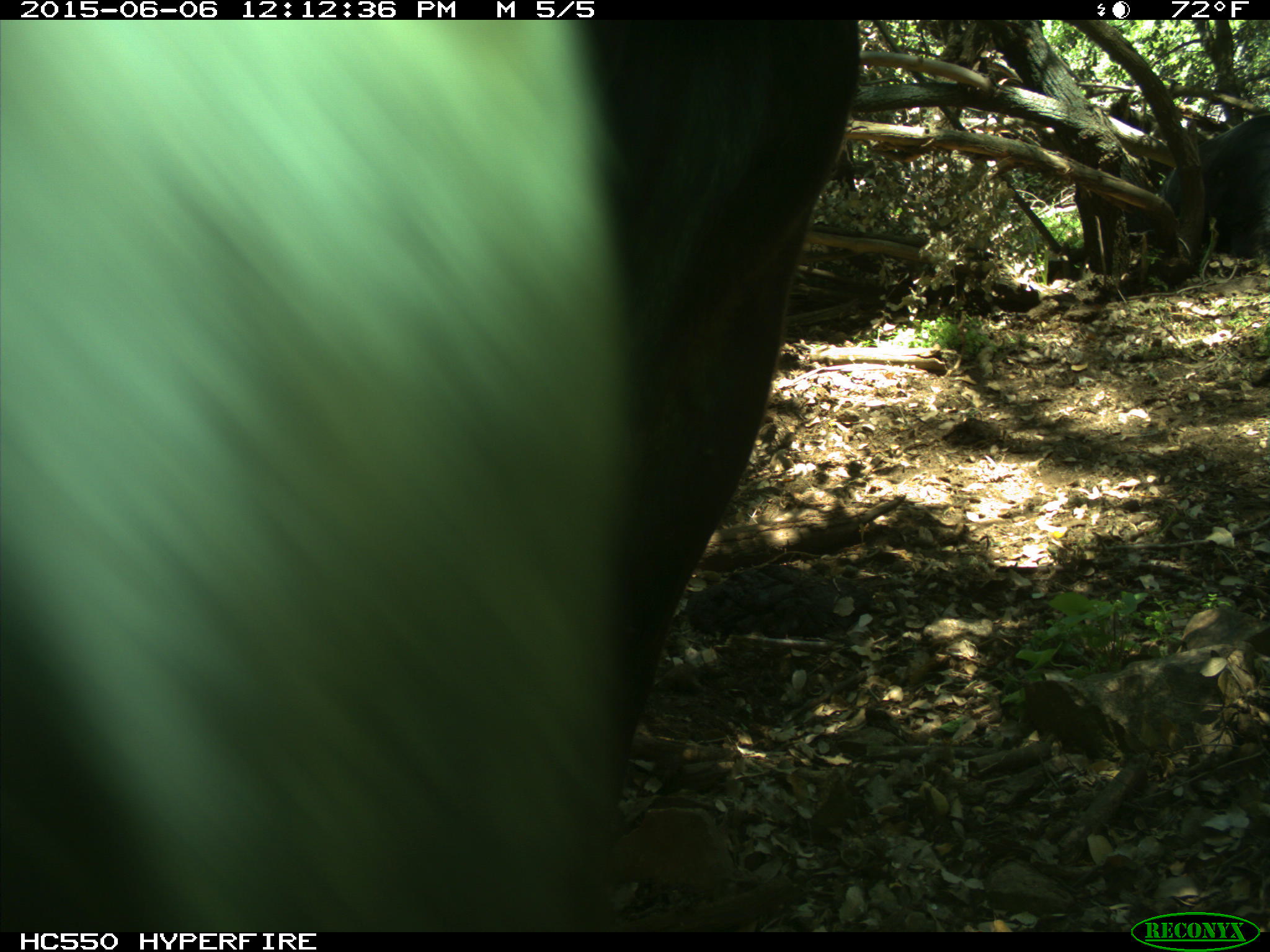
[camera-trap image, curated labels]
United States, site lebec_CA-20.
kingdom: Animalia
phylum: Chordata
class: Mammalia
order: Artiodactyla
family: Bovidae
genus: Bos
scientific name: Bos taurus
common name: domestic cow